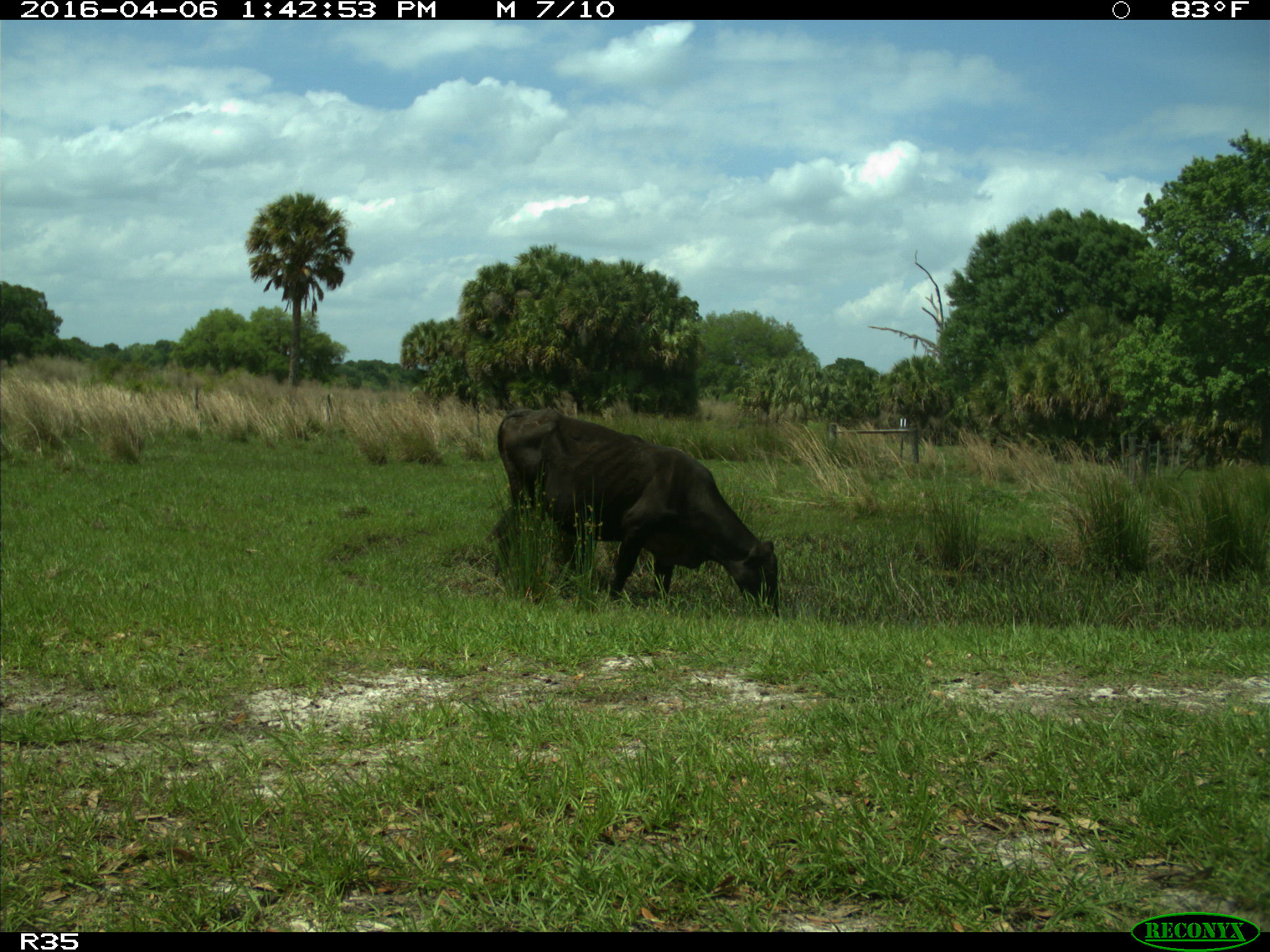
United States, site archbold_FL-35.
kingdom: Animalia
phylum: Chordata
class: Mammalia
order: Artiodactyla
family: Bovidae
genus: Bos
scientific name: Bos taurus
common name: domestic cow